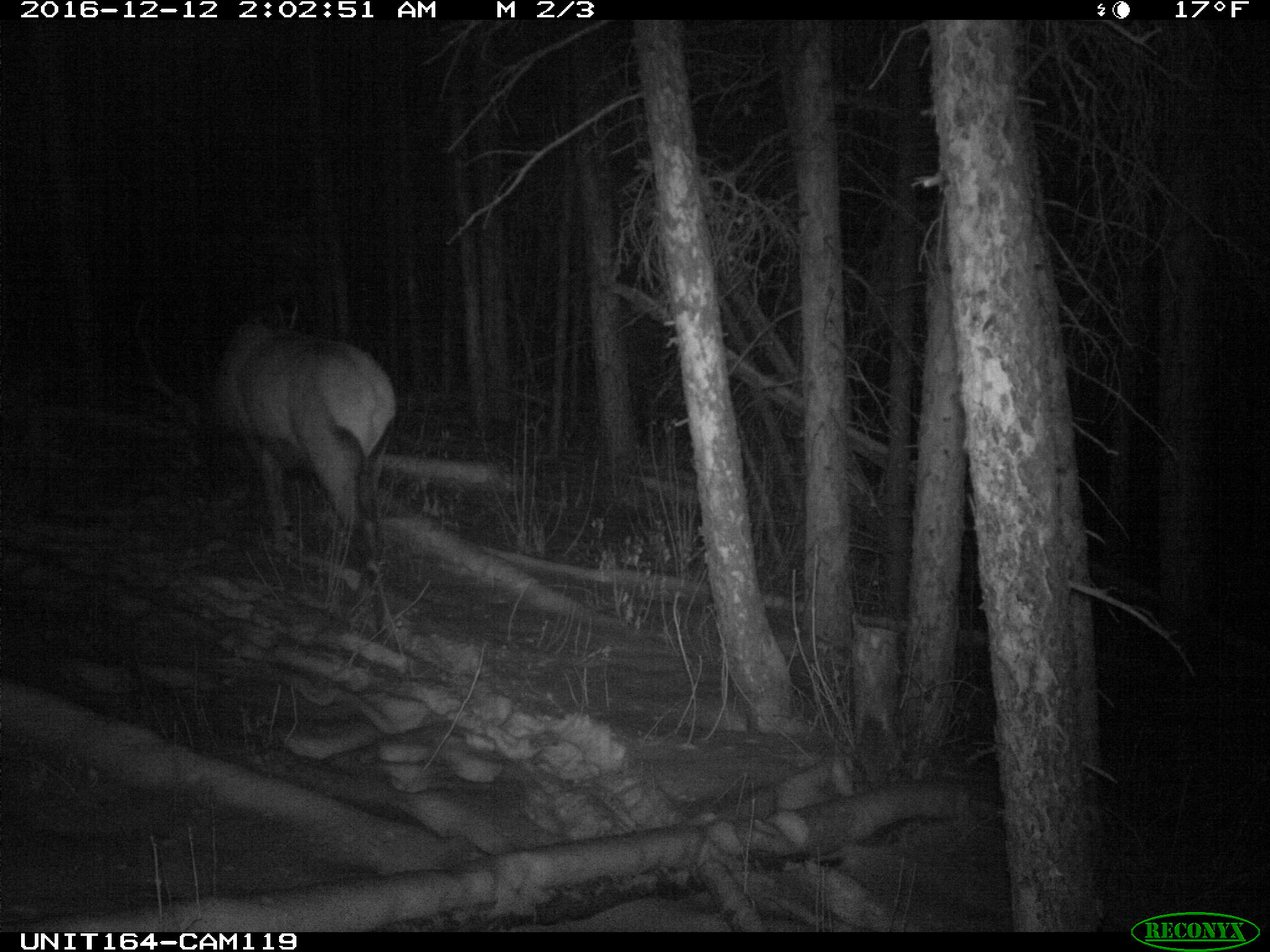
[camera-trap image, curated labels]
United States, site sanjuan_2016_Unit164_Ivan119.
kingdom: Animalia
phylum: Chordata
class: Mammalia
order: Artiodactyla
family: Cervidae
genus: Cervus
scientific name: Cervus elaphus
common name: red deer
Cervus elaphus (red deer).